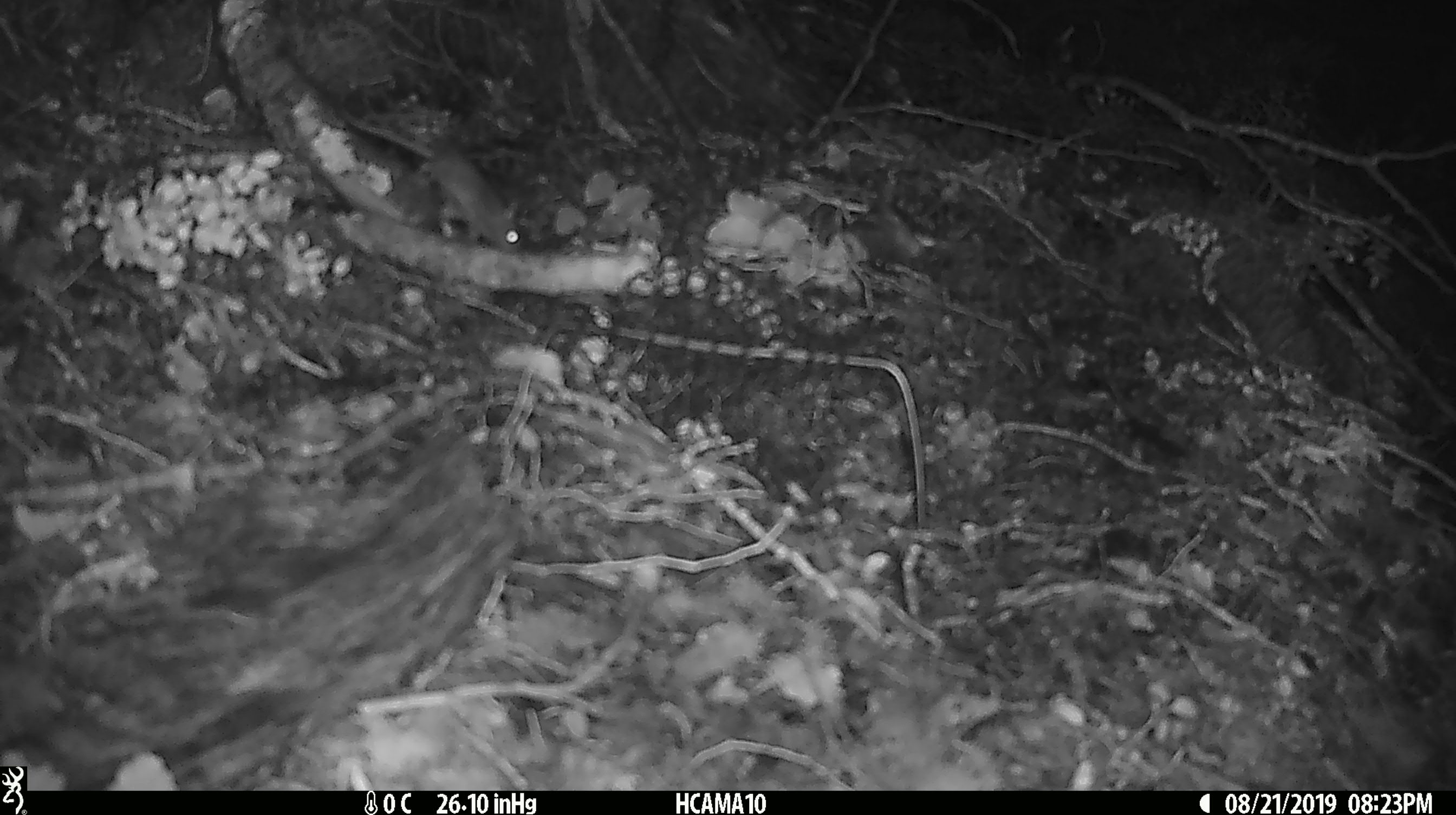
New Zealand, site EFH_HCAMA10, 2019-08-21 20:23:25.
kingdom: Animalia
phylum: Chordata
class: Mammalia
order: Rodentia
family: Muridae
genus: Mus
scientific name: Mus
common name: mouse